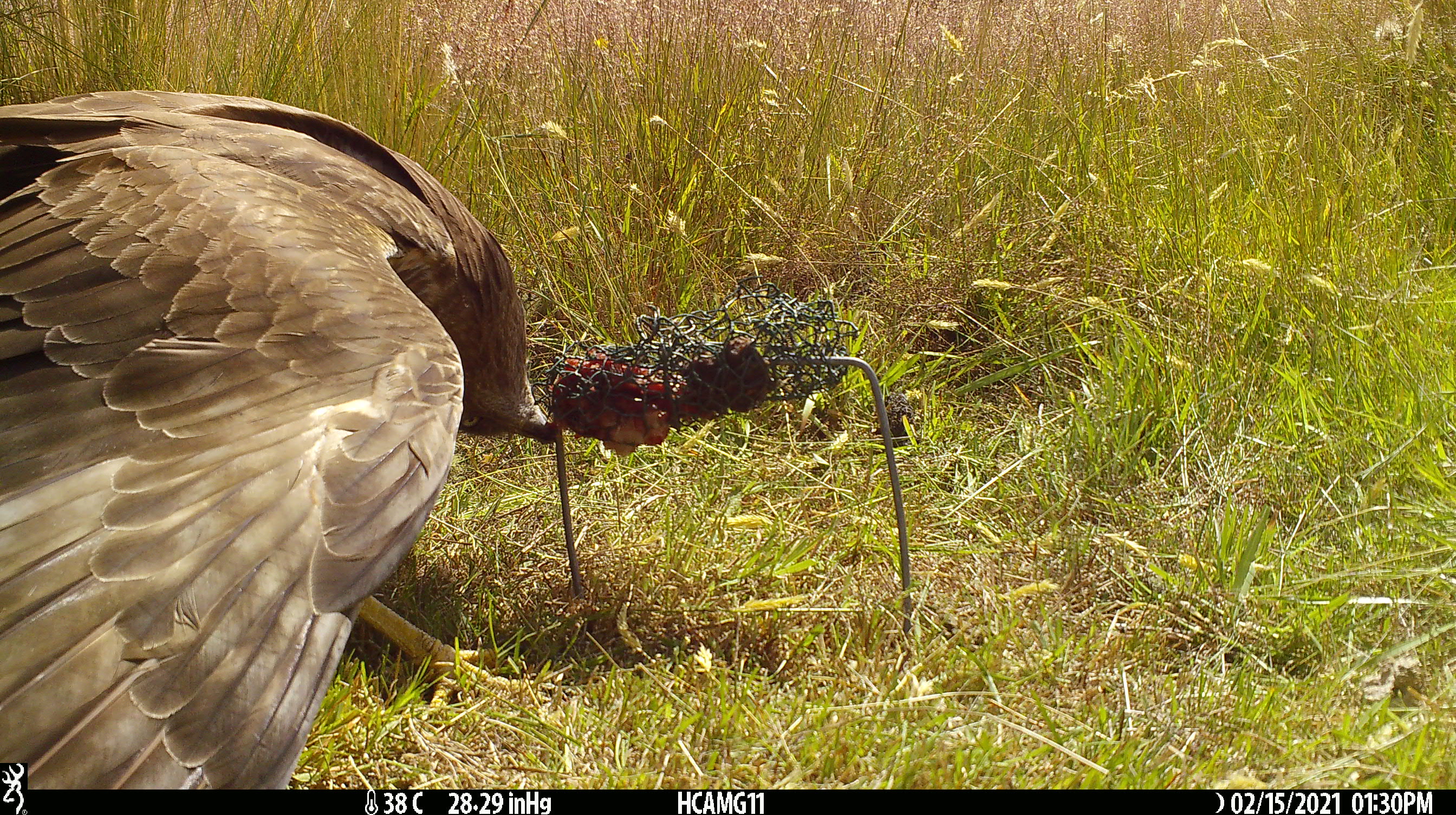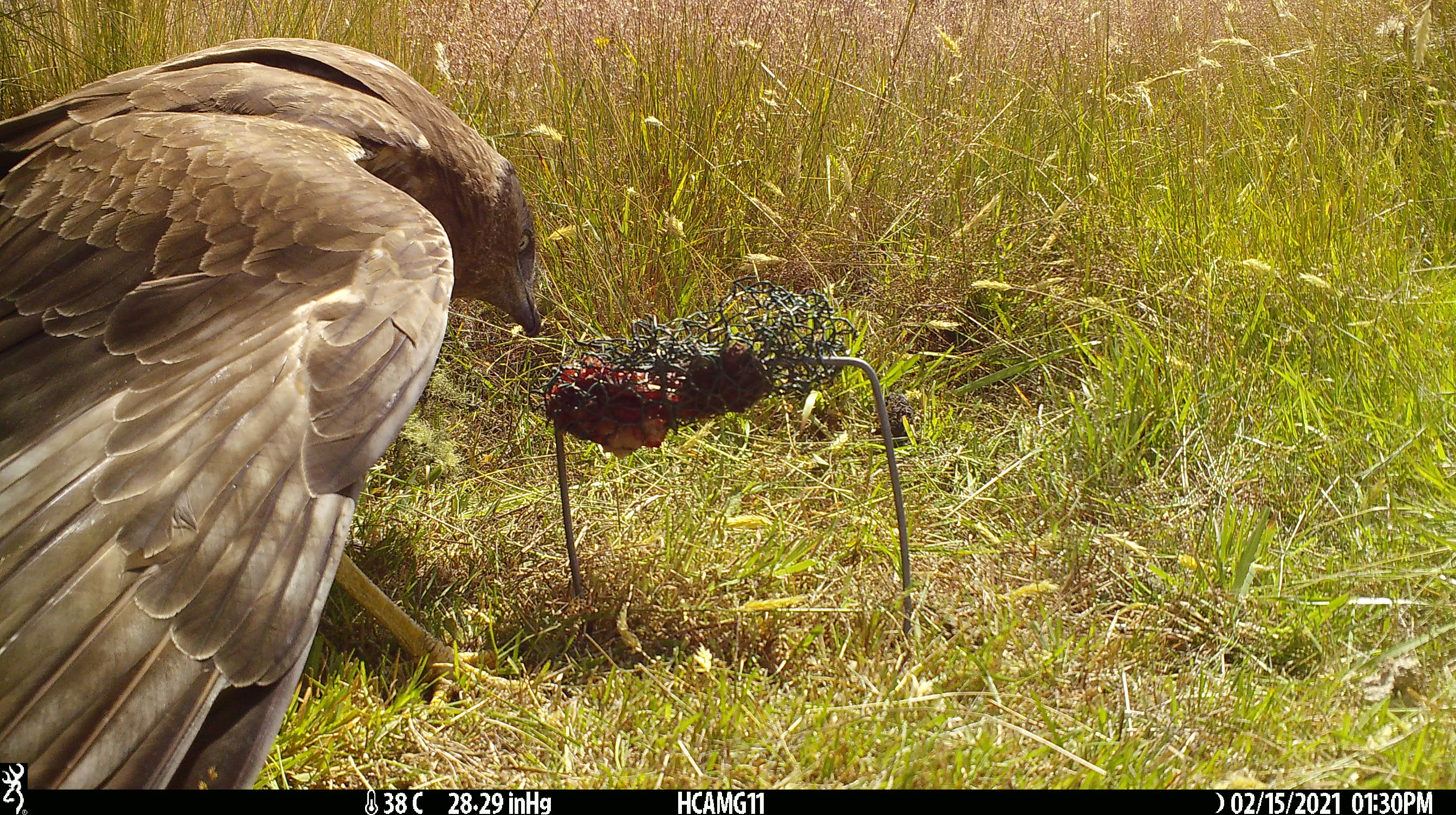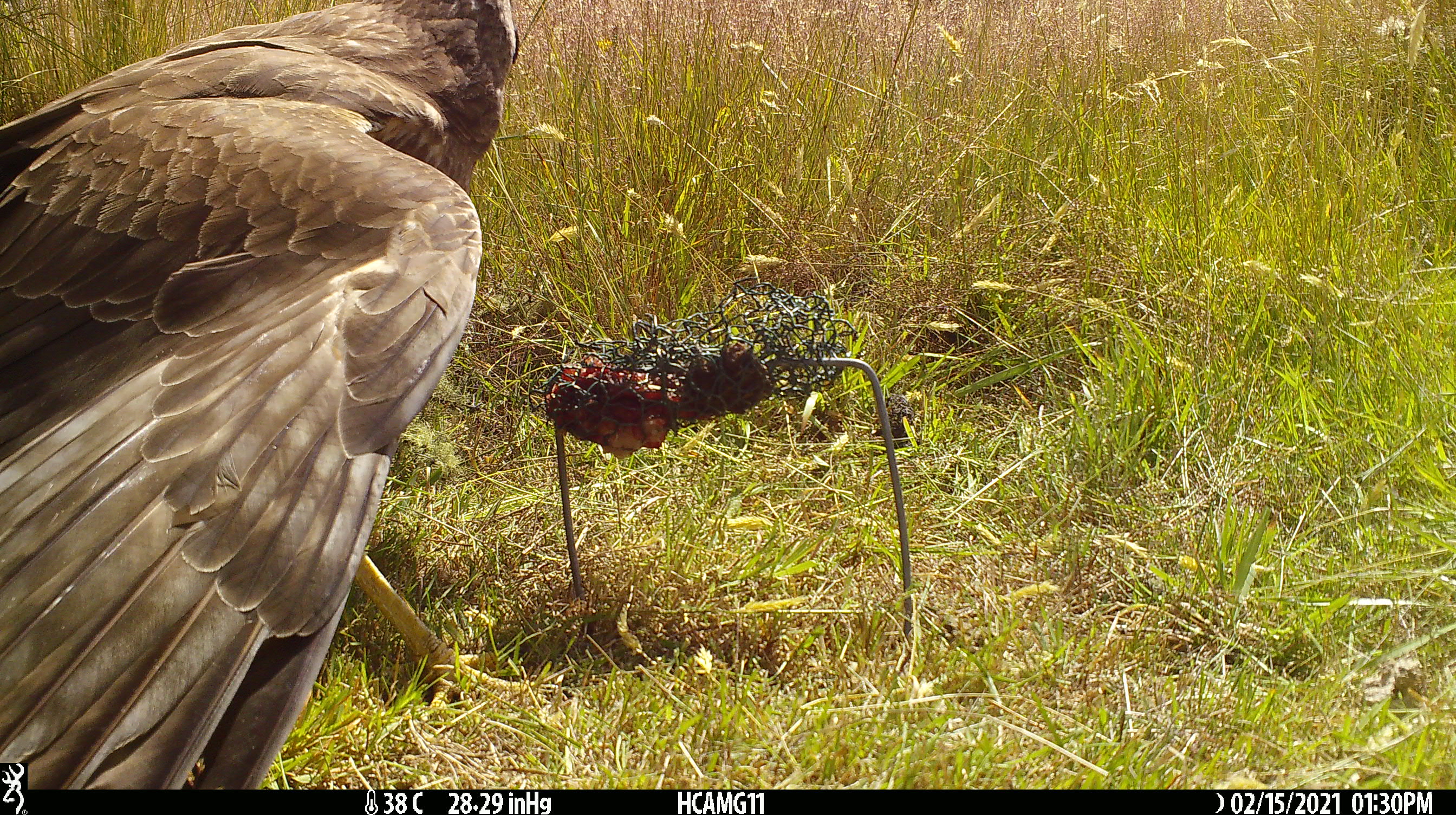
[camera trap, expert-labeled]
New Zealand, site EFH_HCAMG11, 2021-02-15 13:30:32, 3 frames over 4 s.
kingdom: Animalia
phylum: Chordata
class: Aves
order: Accipitriformes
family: Accipitridae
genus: Circus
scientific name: Circus approximans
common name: swamp harrier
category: harrier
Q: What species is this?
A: Harrier (swamp harrier) (Circus approximans).